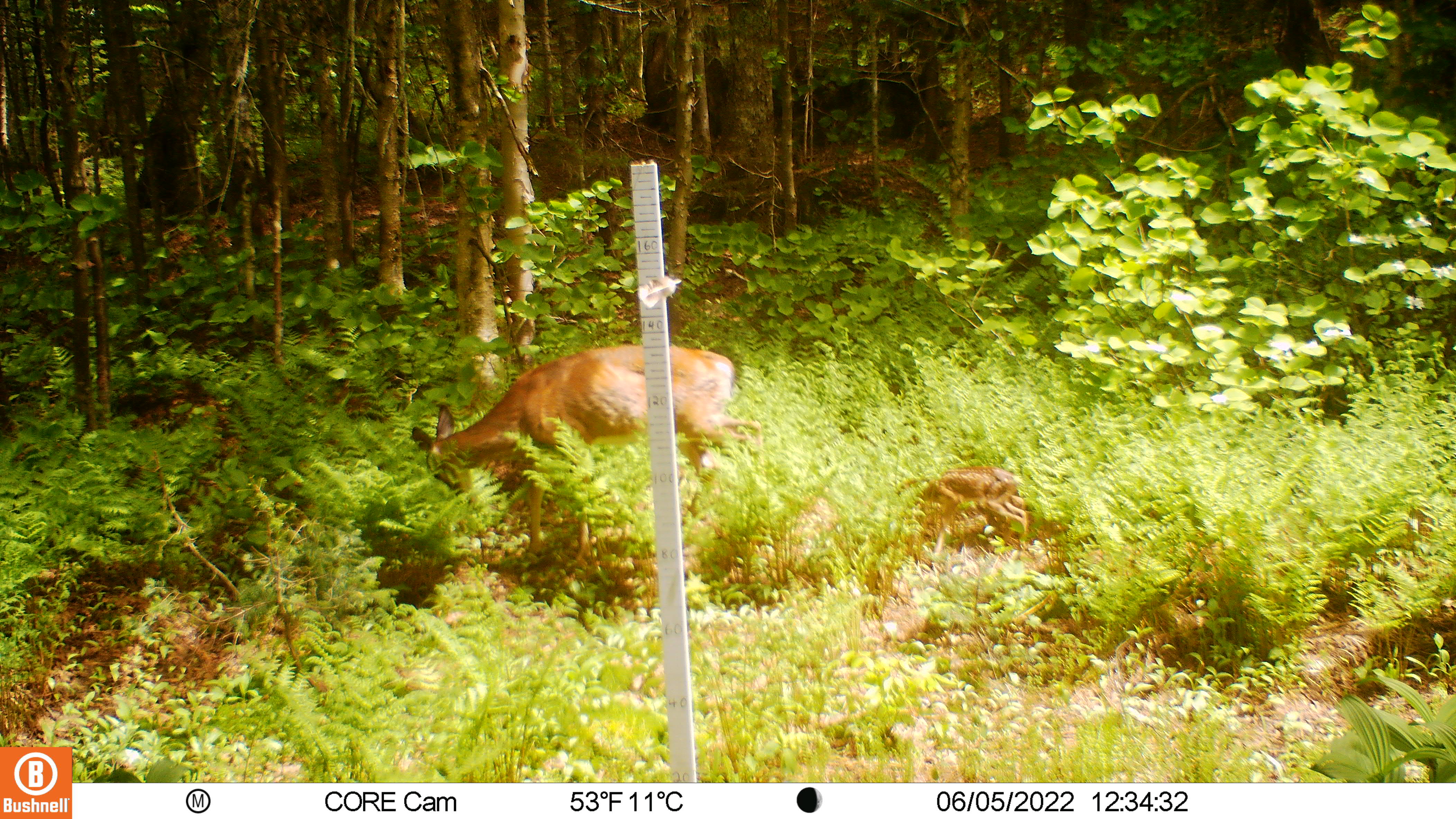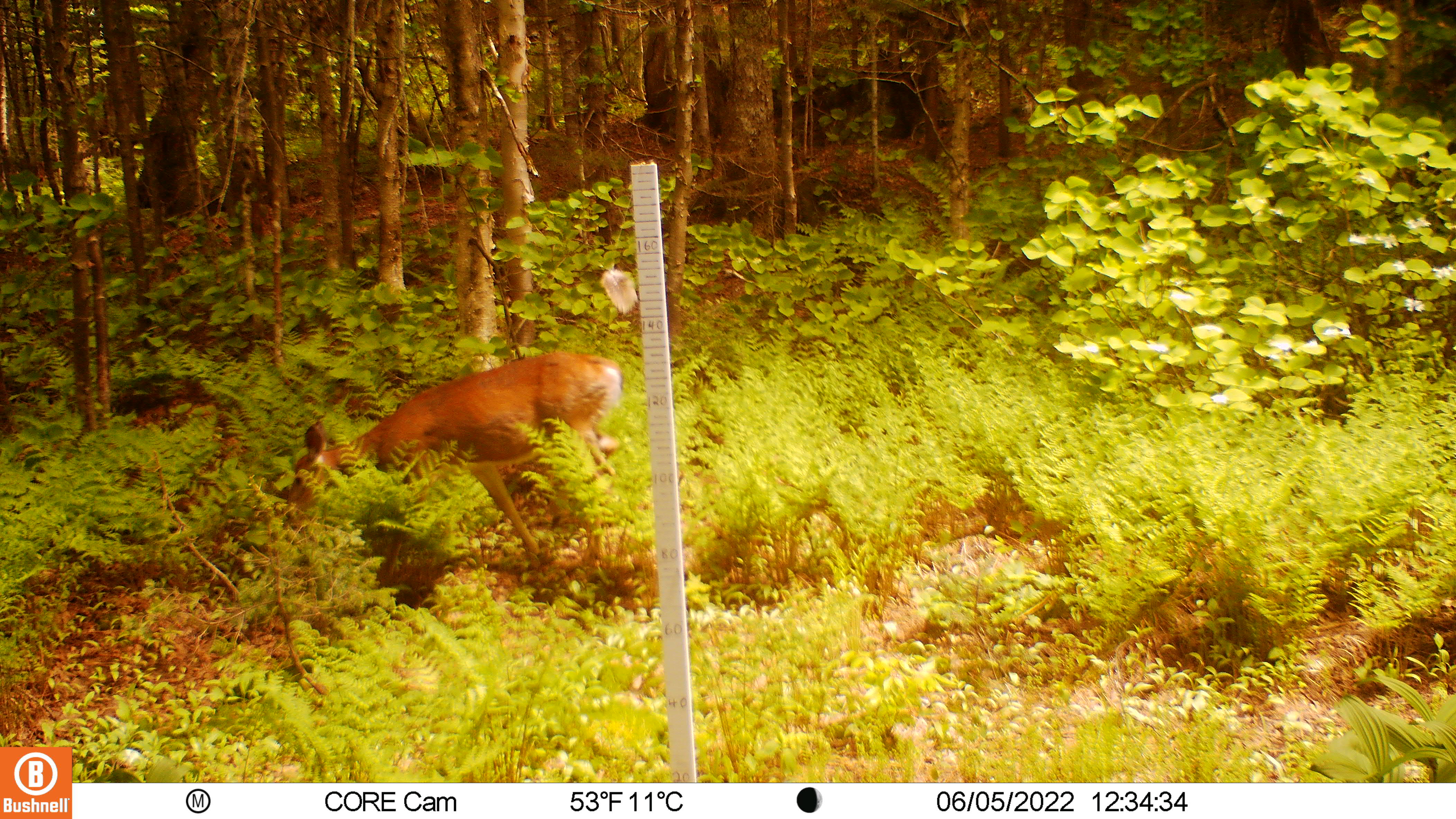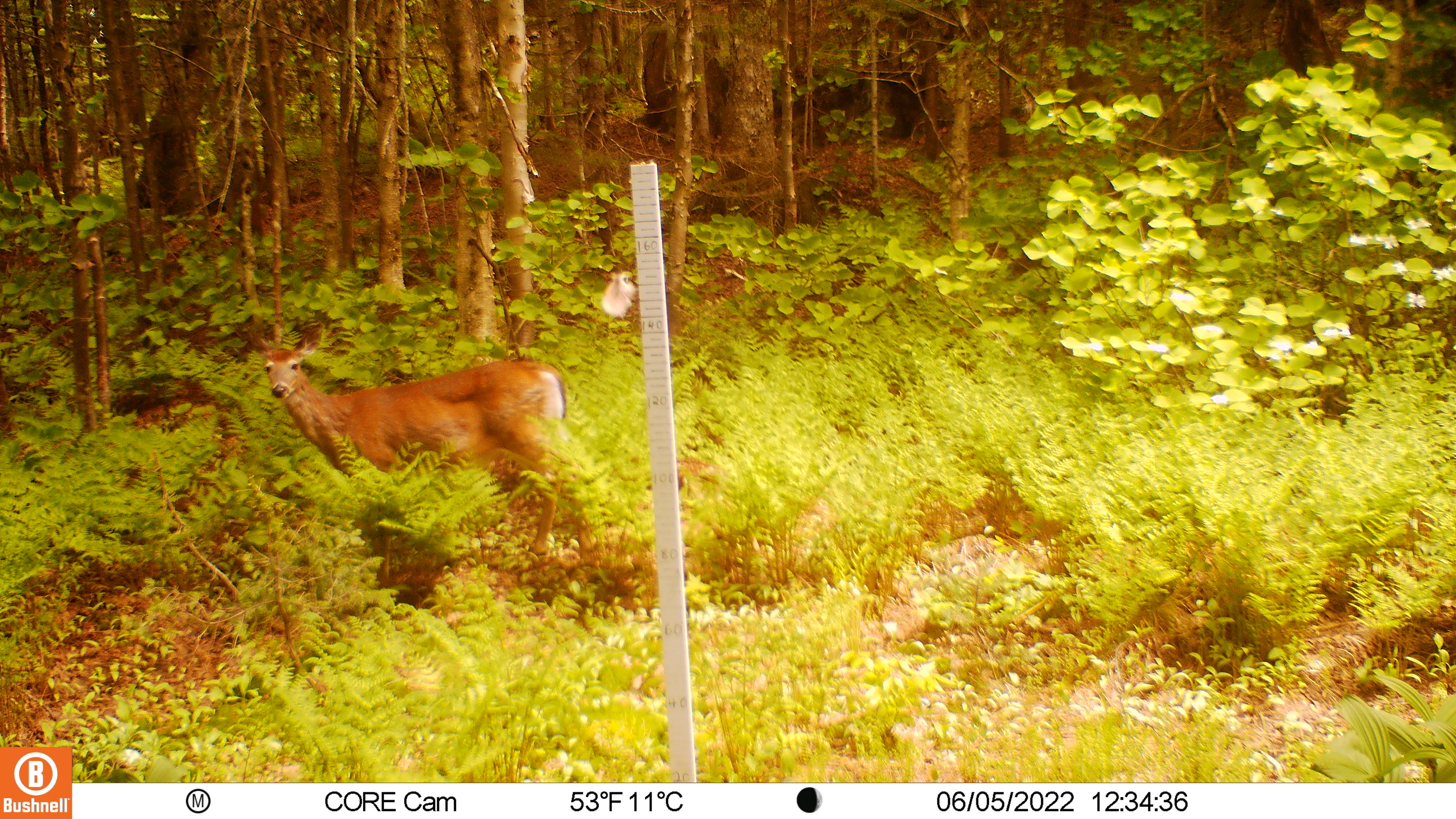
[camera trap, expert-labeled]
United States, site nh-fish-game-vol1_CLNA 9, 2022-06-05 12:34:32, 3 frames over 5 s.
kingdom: Animalia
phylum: Chordata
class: Mammalia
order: Artiodactyla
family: Cervidae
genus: Odocoileus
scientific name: Odocoileus virginianus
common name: white-tailed deer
White-tailed deer (Odocoileus virginianus).